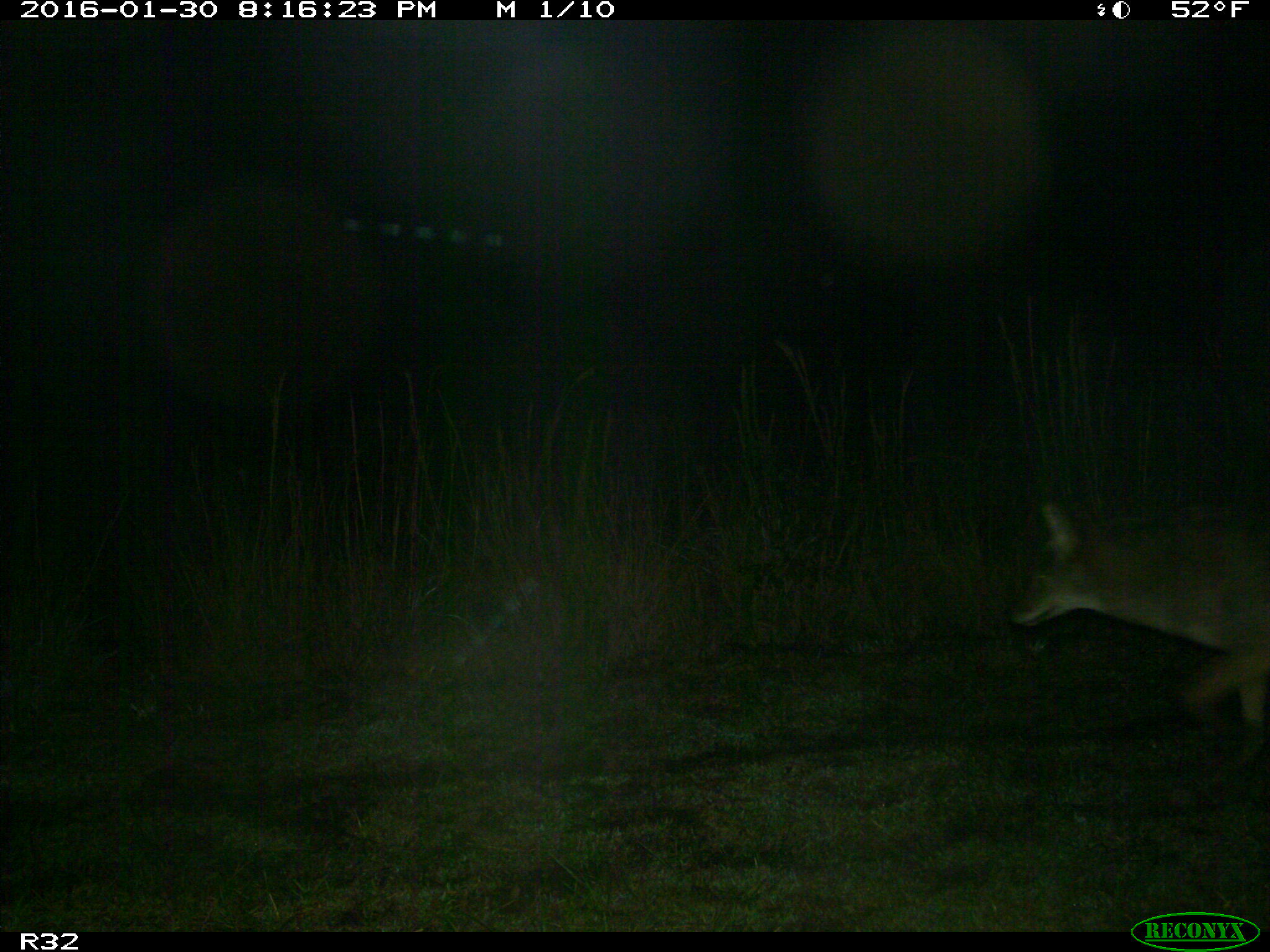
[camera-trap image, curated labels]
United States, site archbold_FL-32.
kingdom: Animalia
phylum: Chordata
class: Mammalia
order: Carnivora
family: Canidae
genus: Canis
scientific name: Canis latrans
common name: coyote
Canis latrans (coyote).